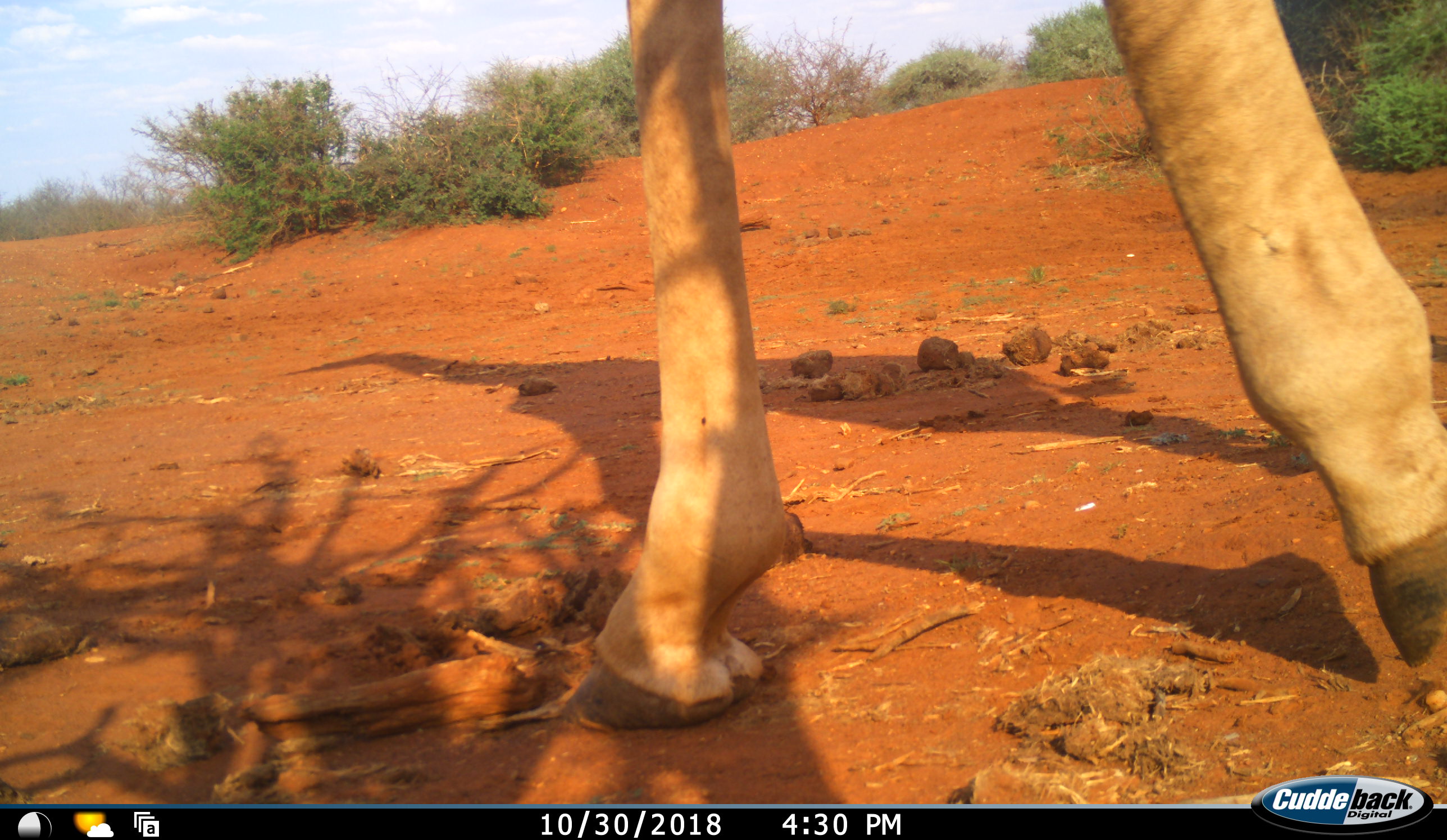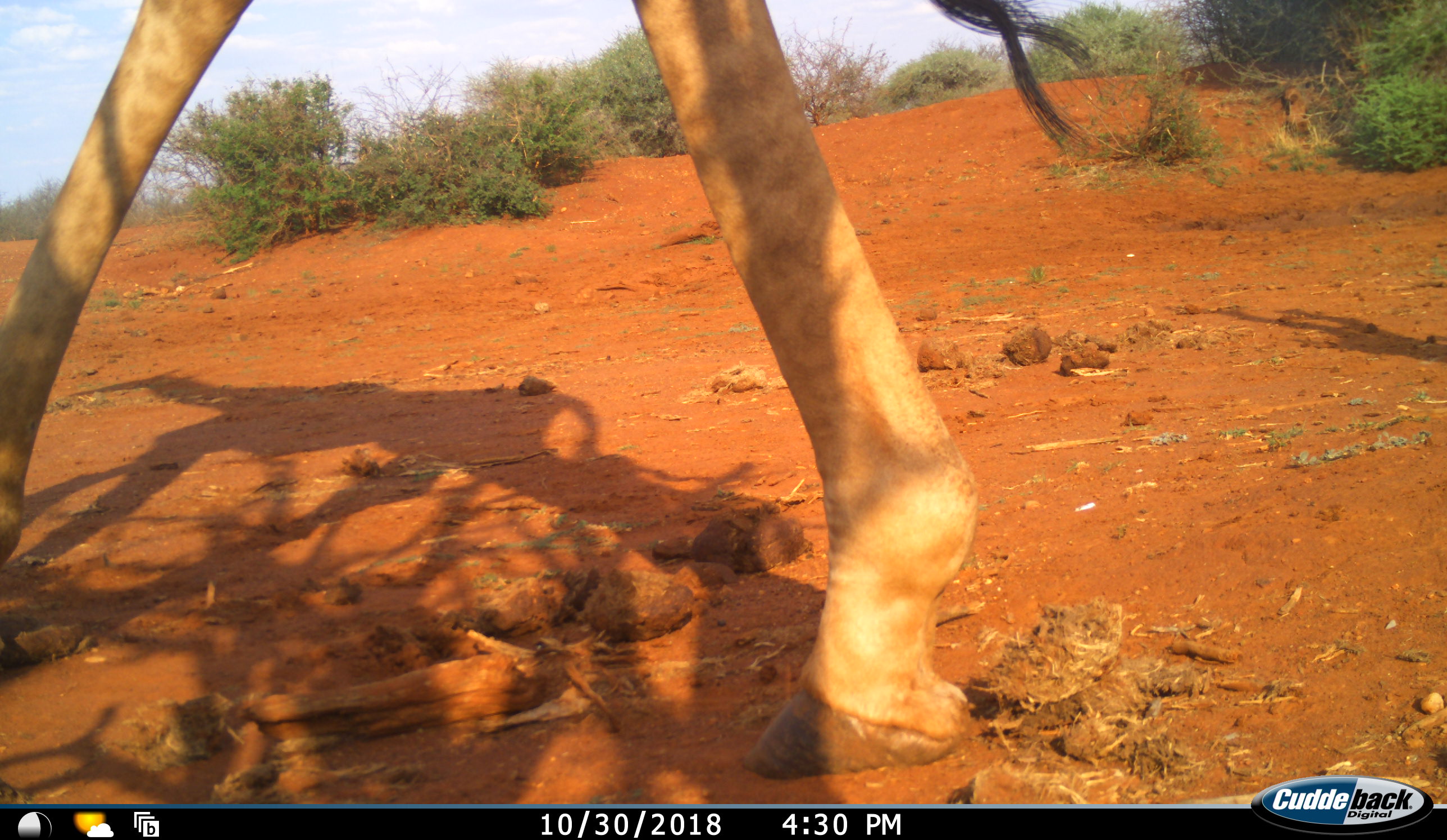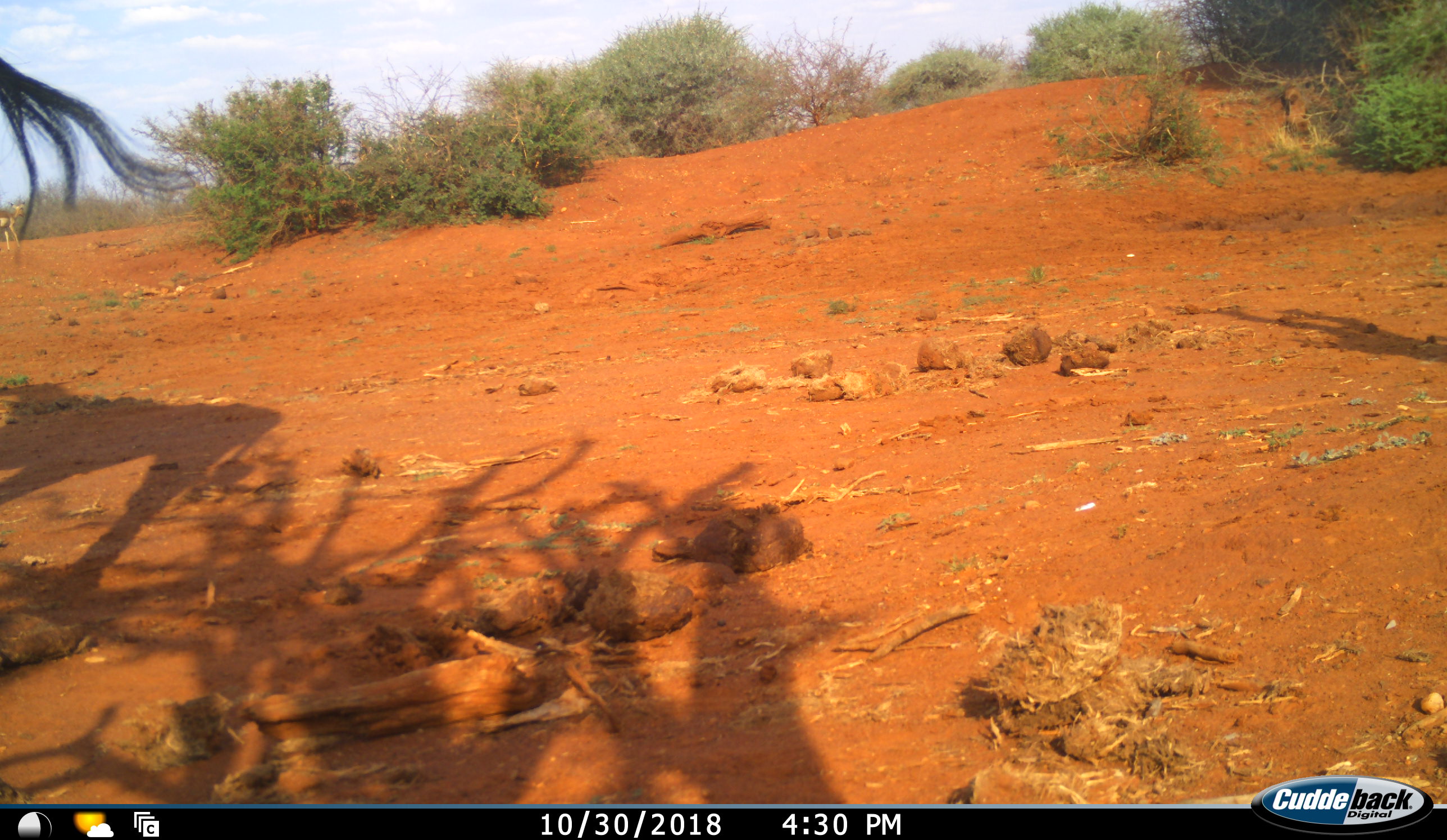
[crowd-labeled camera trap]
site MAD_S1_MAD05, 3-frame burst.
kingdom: Animalia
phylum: Chordata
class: Mammalia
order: Artiodactyla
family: Giraffidae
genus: Giraffa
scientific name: Giraffa camelopardalis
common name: giraffe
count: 1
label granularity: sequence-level